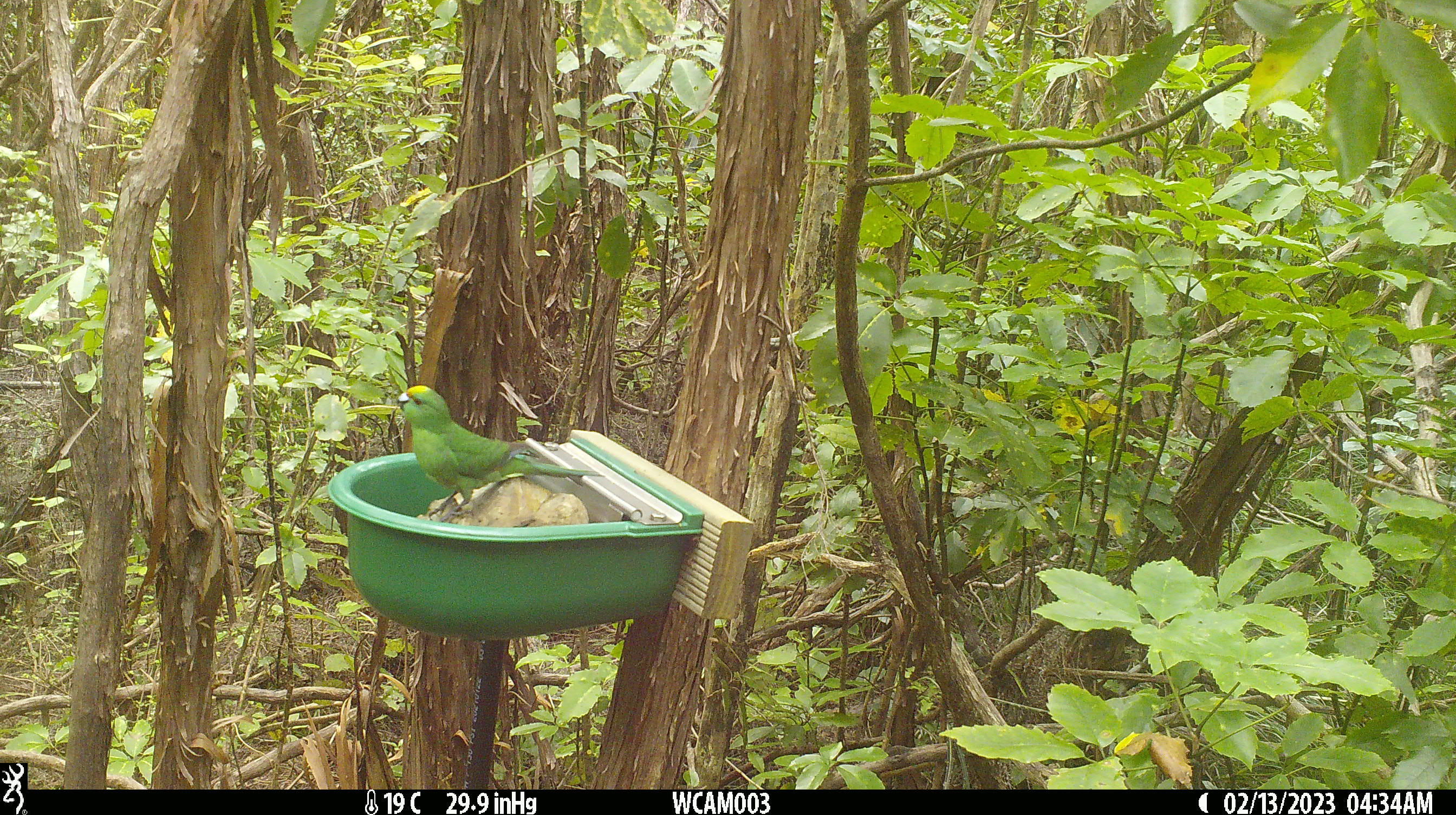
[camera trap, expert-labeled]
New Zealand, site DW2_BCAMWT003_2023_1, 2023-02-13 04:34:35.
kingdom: Animalia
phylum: Chordata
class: Aves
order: Psittaciformes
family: Psittaculidae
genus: Cyanoramphus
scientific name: Cyanoramphus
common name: parakeet